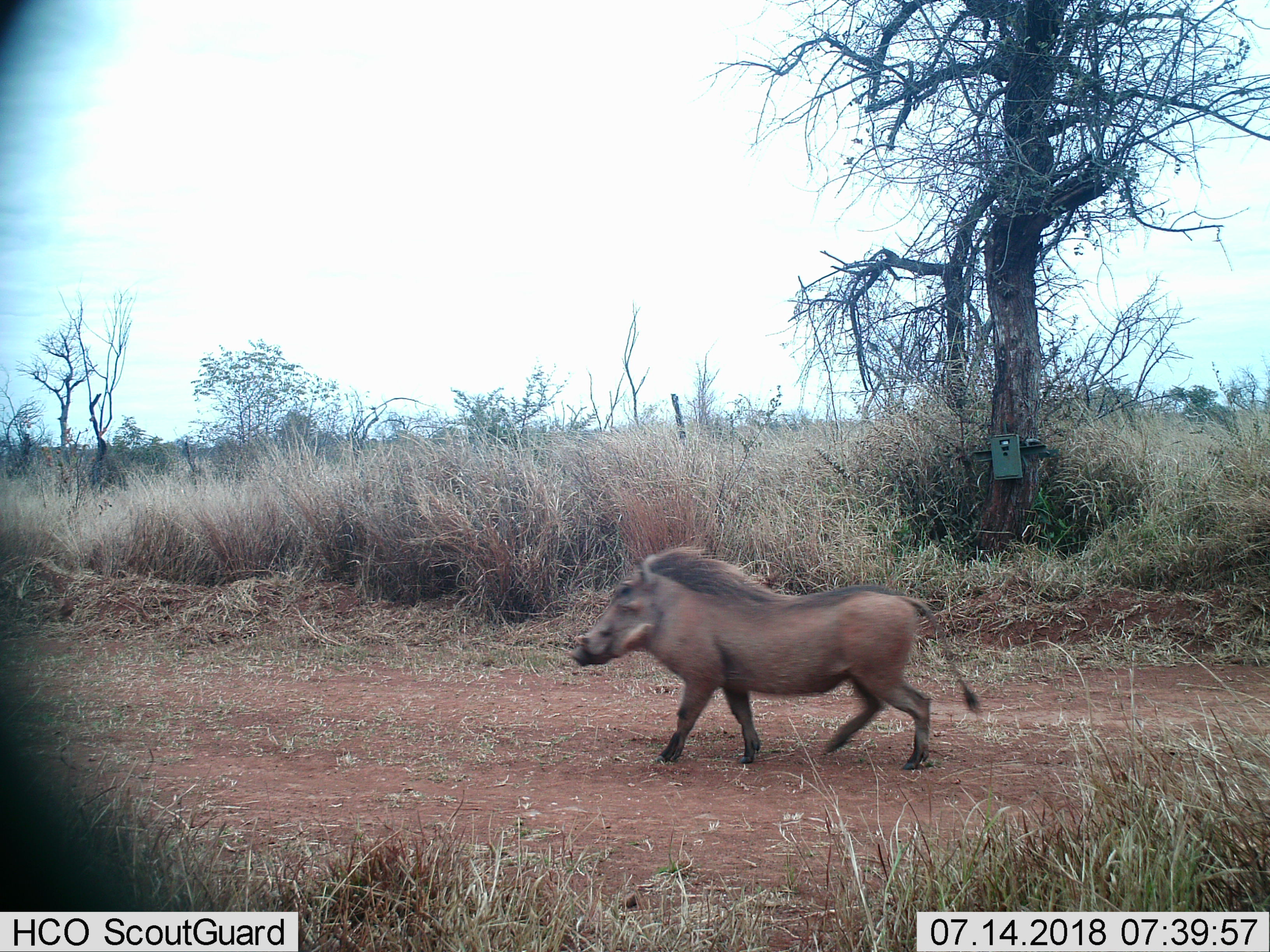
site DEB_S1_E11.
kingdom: Animalia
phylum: Chordata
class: Mammalia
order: Artiodactyla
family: Suidae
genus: Phacochoerus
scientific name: Phacochoerus africanus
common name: warthog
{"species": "warthog (Phacochoerus africanus)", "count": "1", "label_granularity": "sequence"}